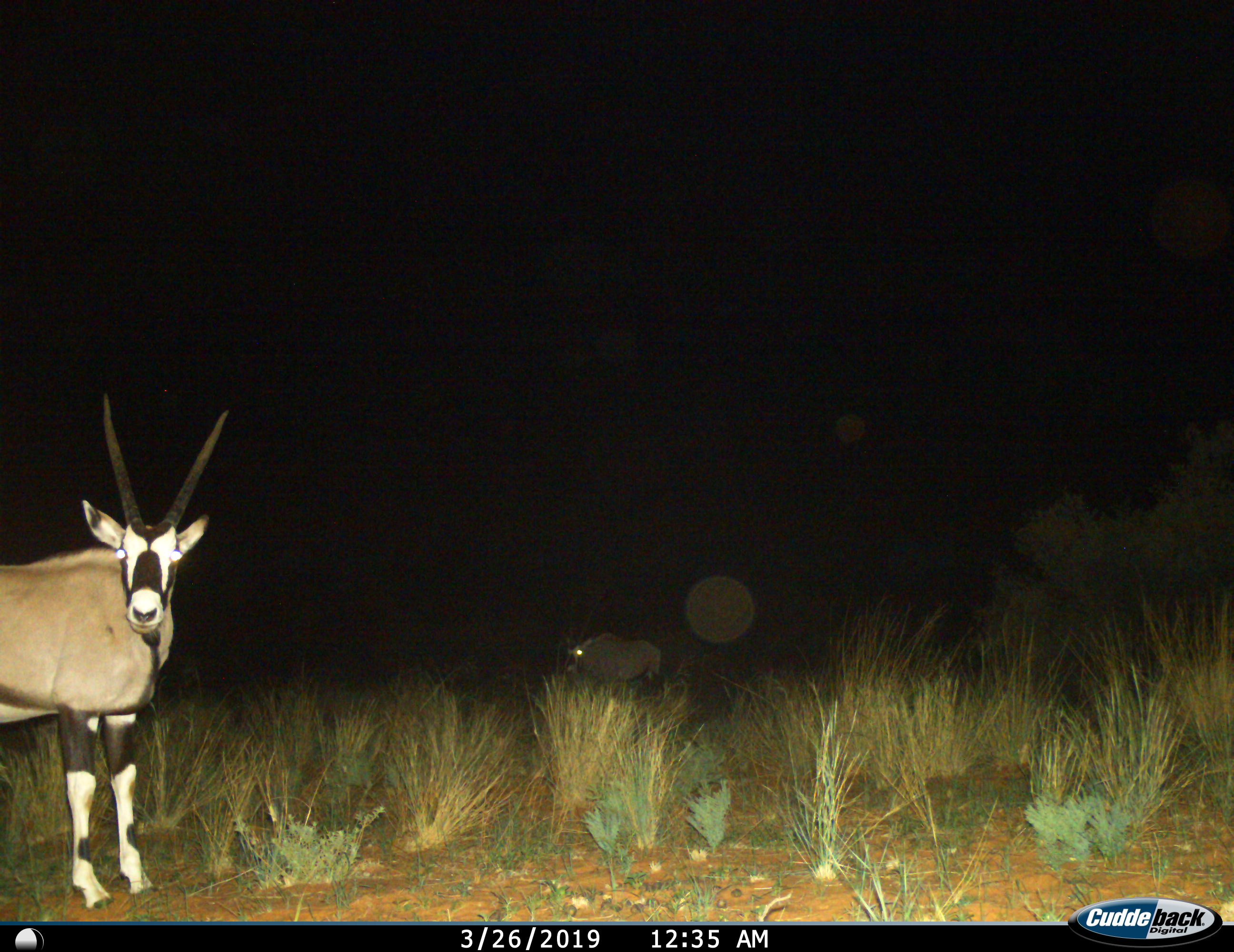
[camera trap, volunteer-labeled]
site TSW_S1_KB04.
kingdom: Animalia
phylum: Chordata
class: Mammalia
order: Artiodactyla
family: Bovidae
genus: Oryx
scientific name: Oryx gazella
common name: gemsbok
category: oryx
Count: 2.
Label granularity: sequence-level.